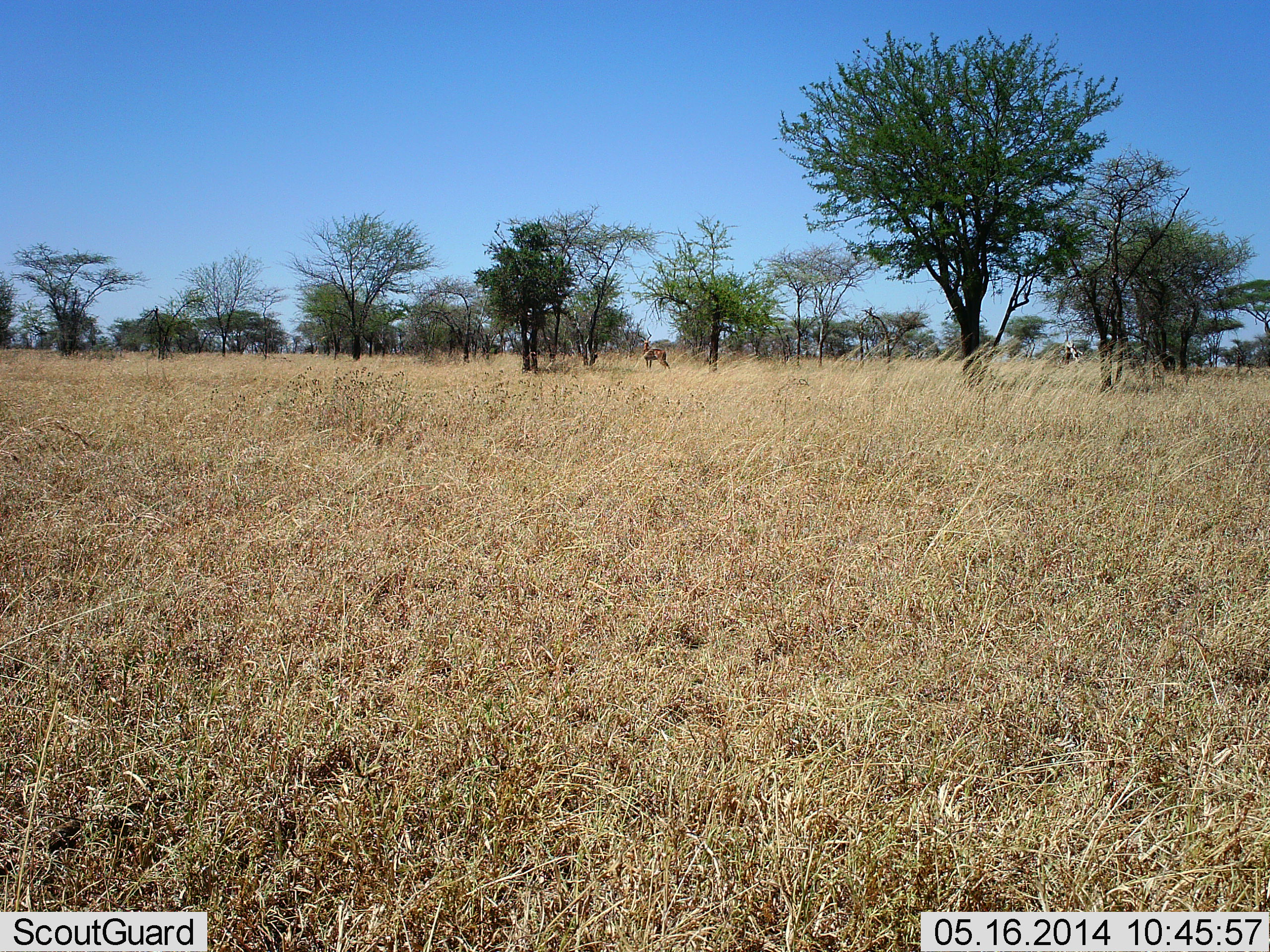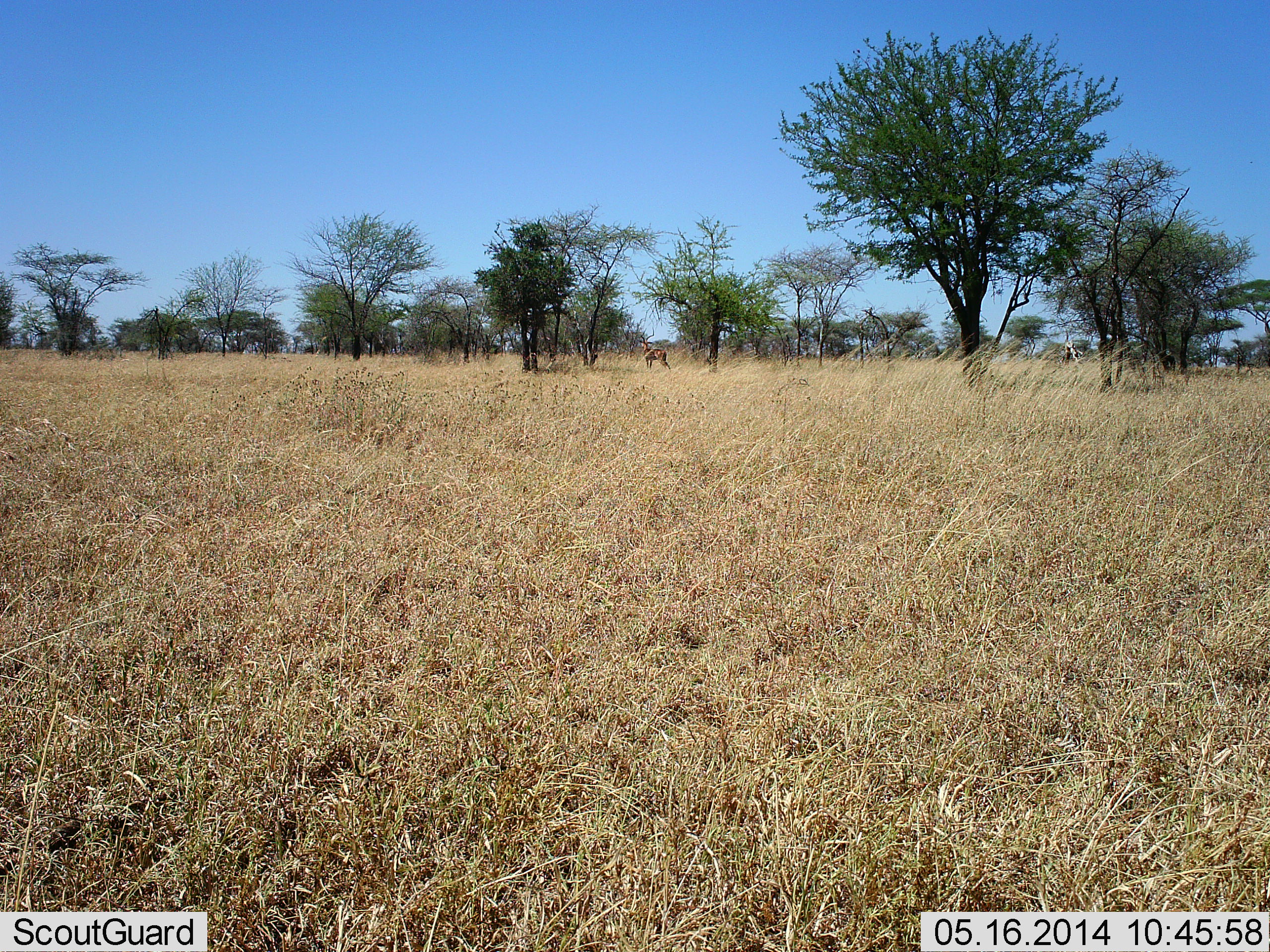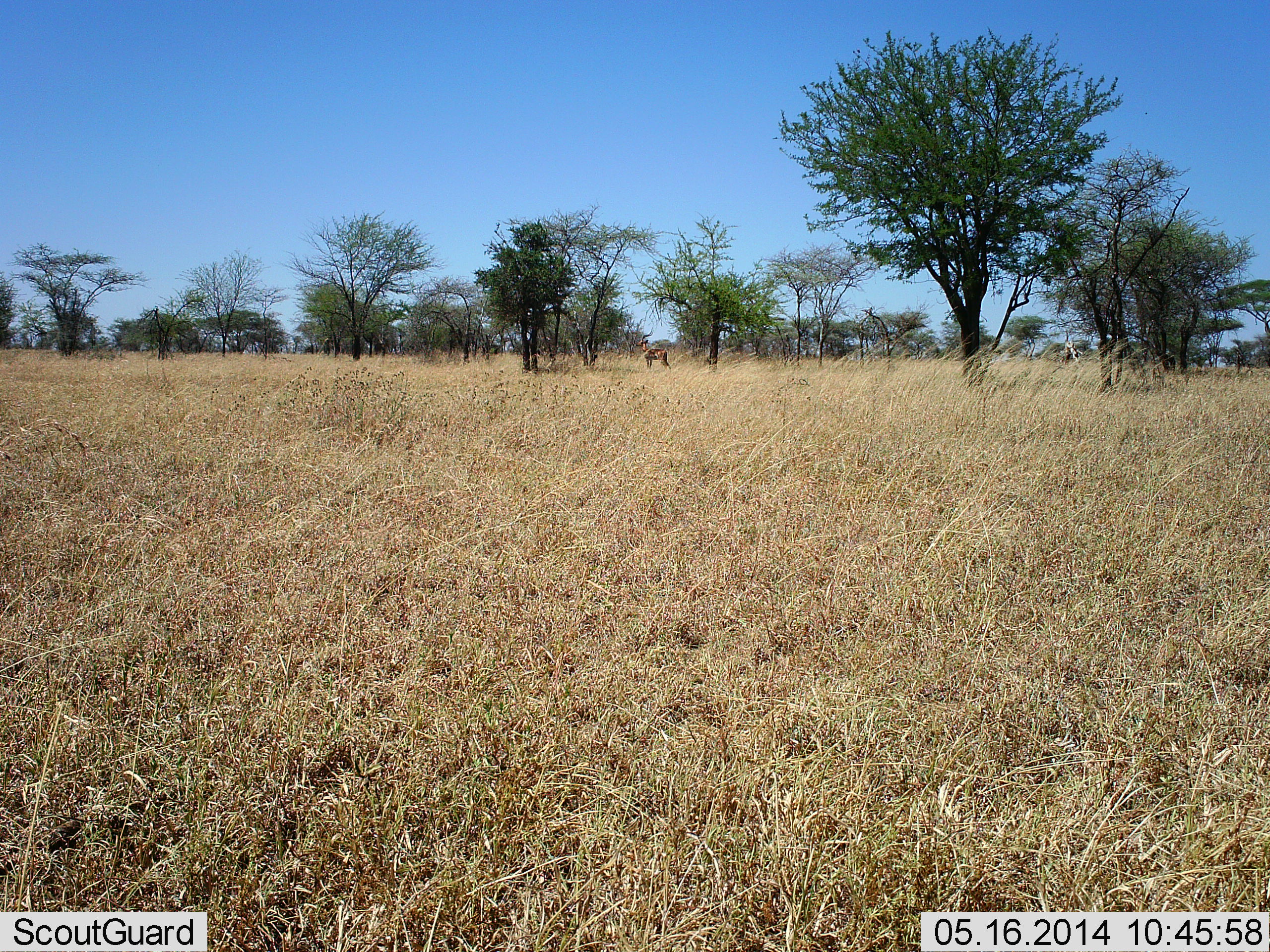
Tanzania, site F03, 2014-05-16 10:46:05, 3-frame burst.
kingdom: Animalia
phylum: Chordata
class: Mammalia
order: Artiodactyla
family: Bovidae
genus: Aepyceros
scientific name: Aepyceros melampus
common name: impala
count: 1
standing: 100%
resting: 0%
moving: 0%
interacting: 0%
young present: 0%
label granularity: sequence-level